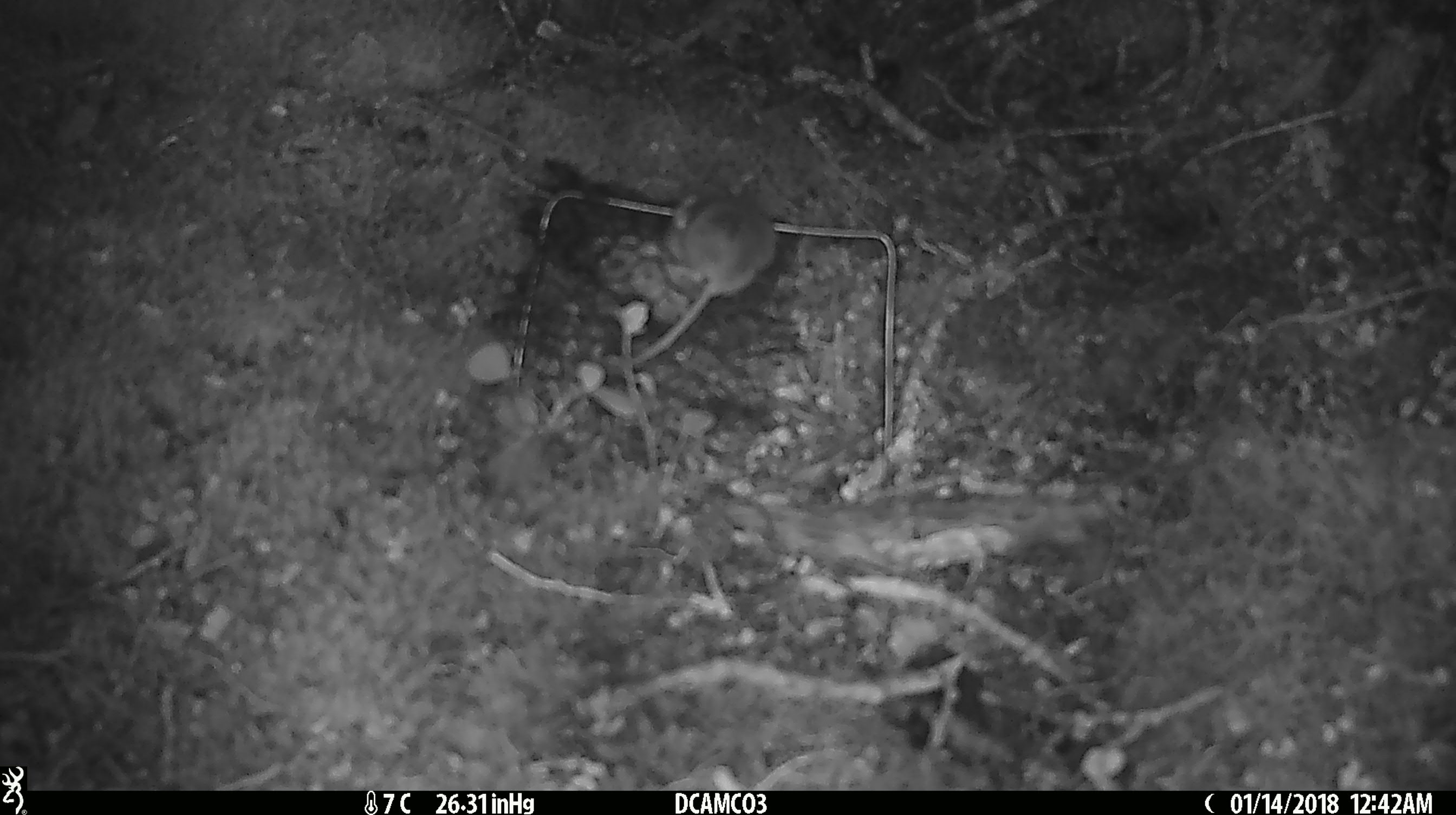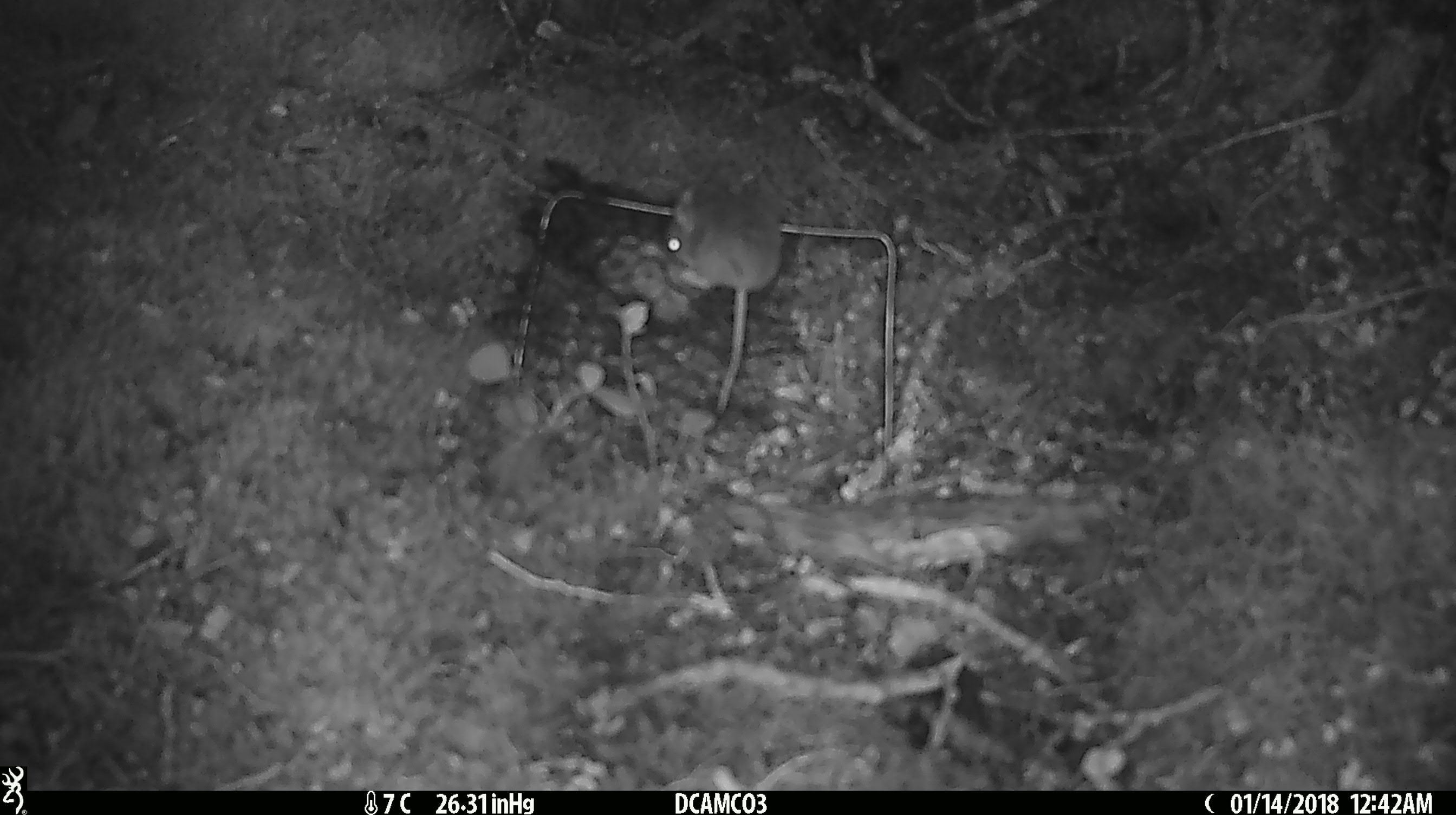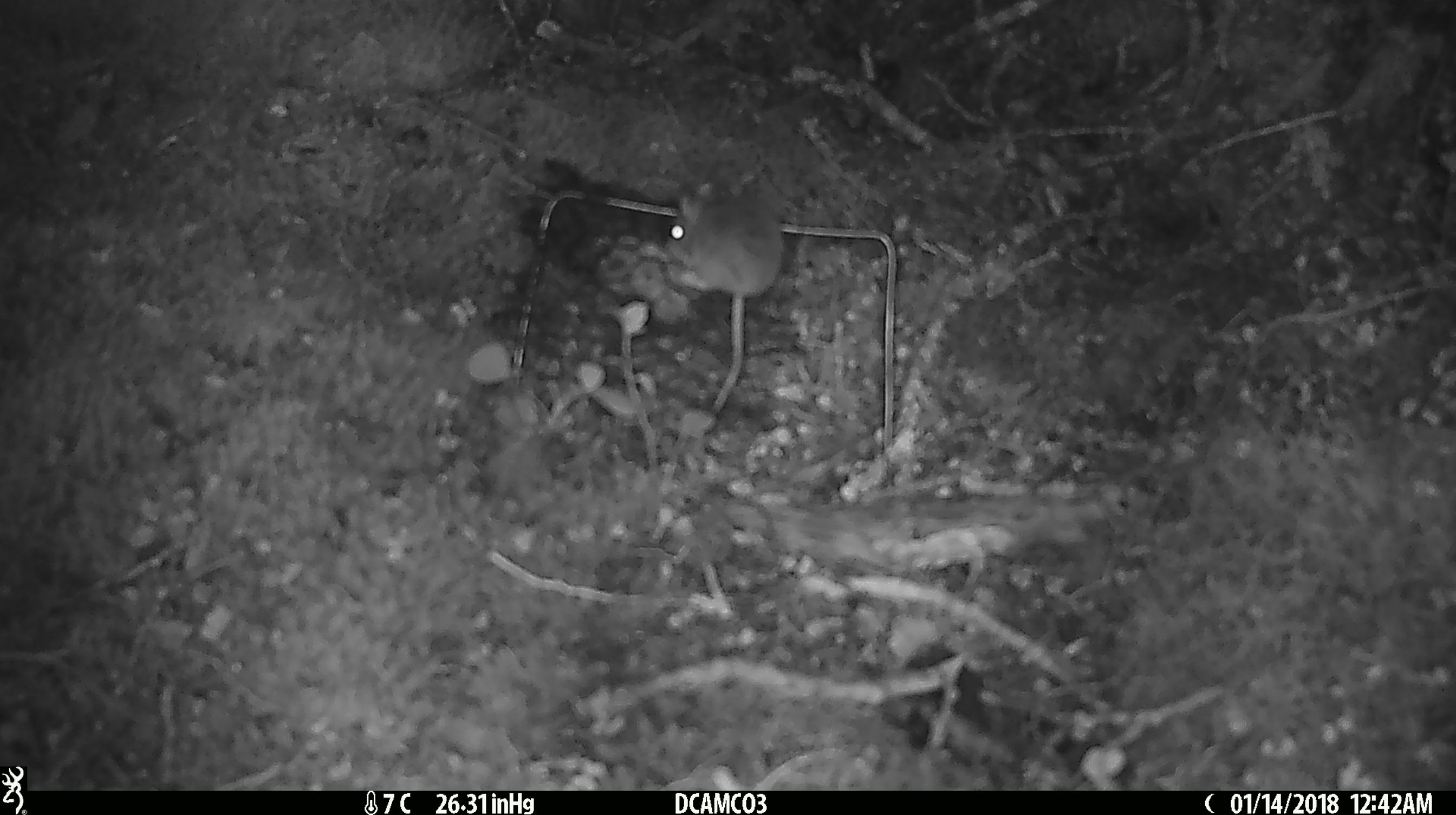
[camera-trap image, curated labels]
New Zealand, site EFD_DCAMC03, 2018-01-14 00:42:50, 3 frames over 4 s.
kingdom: Animalia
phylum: Chordata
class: Mammalia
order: Rodentia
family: Muridae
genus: Mus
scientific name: Mus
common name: mouse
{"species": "mouse (Mus)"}